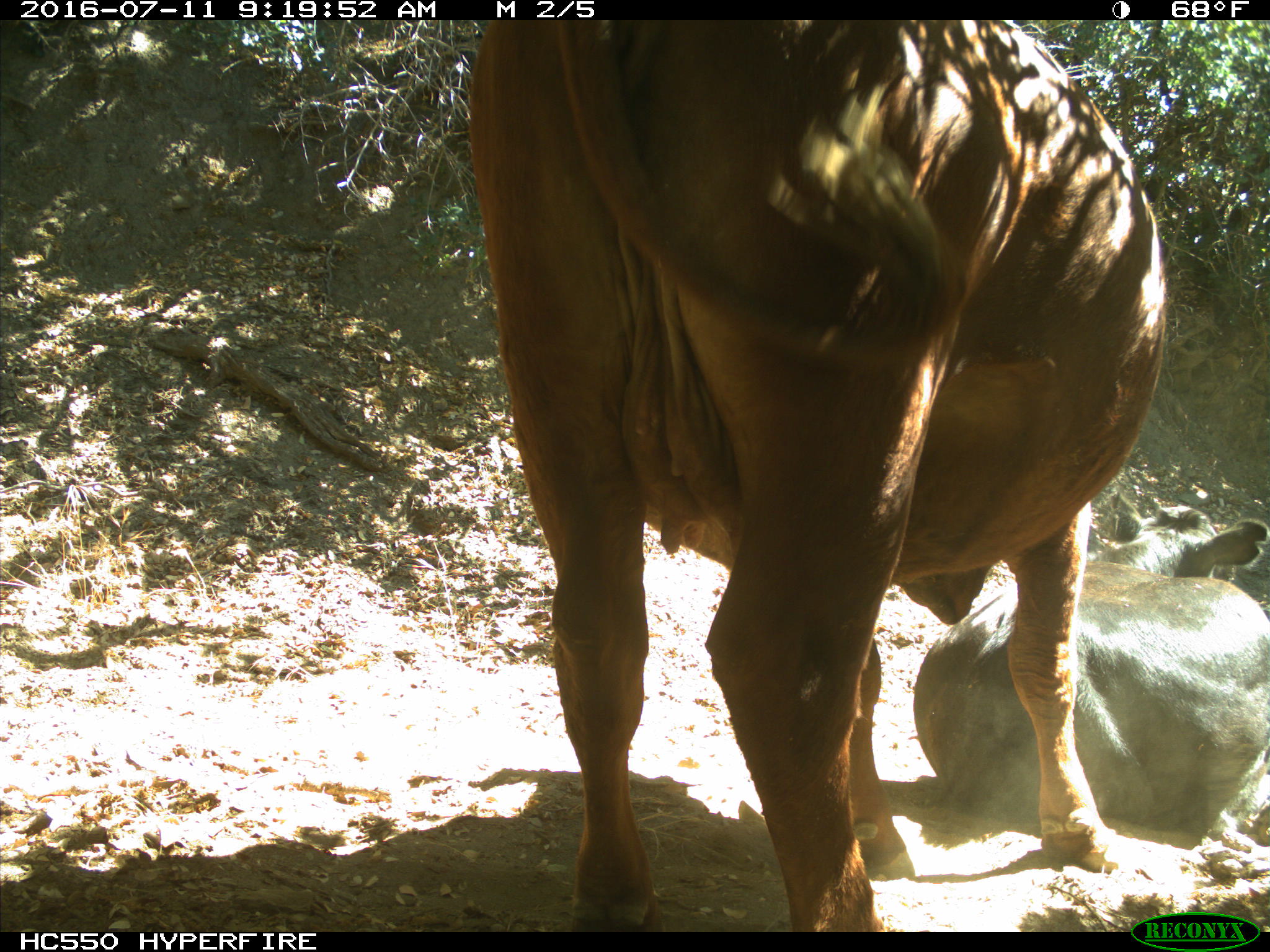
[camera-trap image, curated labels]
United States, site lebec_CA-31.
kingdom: Animalia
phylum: Chordata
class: Mammalia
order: Artiodactyla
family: Bovidae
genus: Bos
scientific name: Bos taurus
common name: domestic cow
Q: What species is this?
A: Bos taurus (domestic cow).